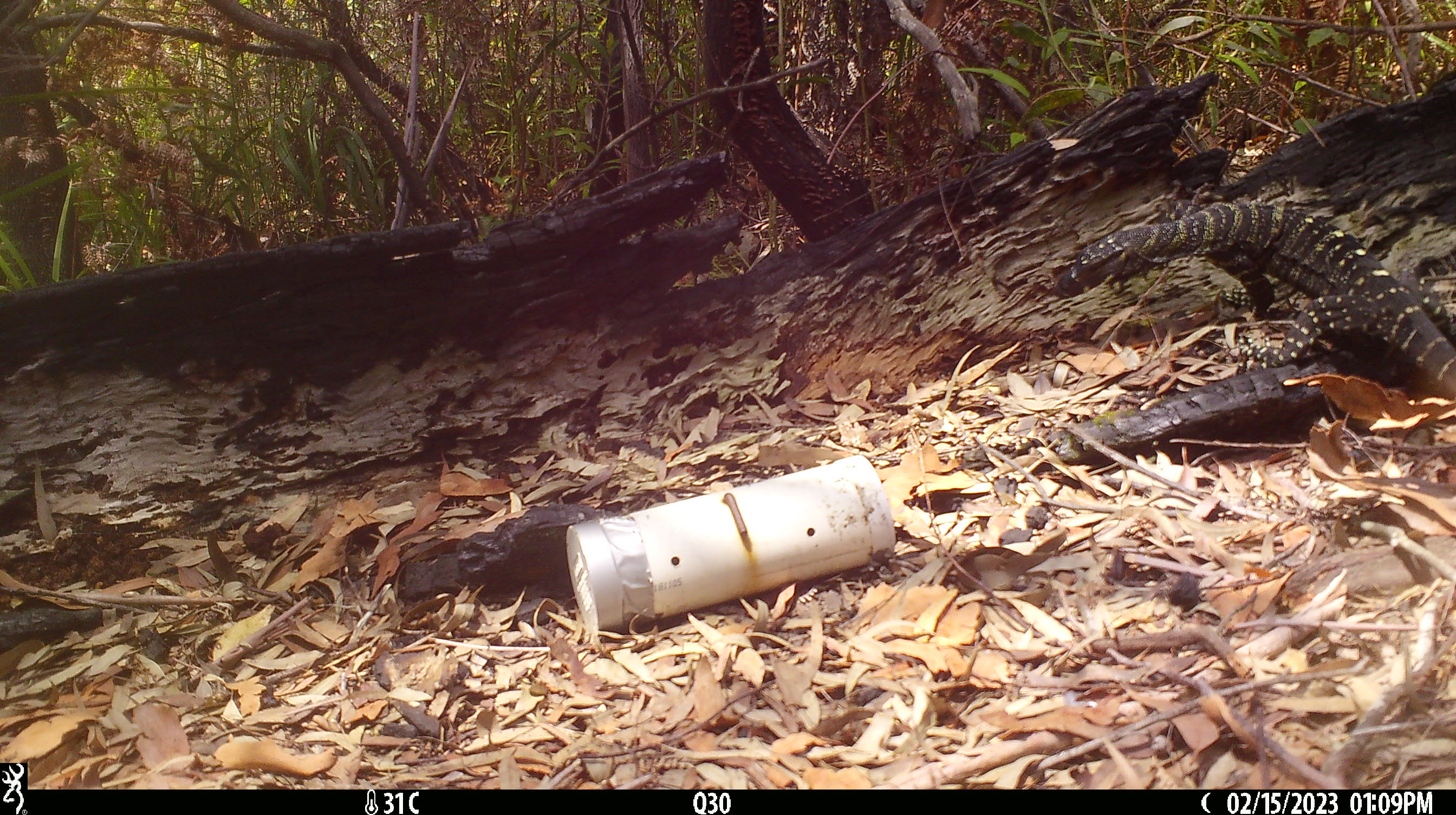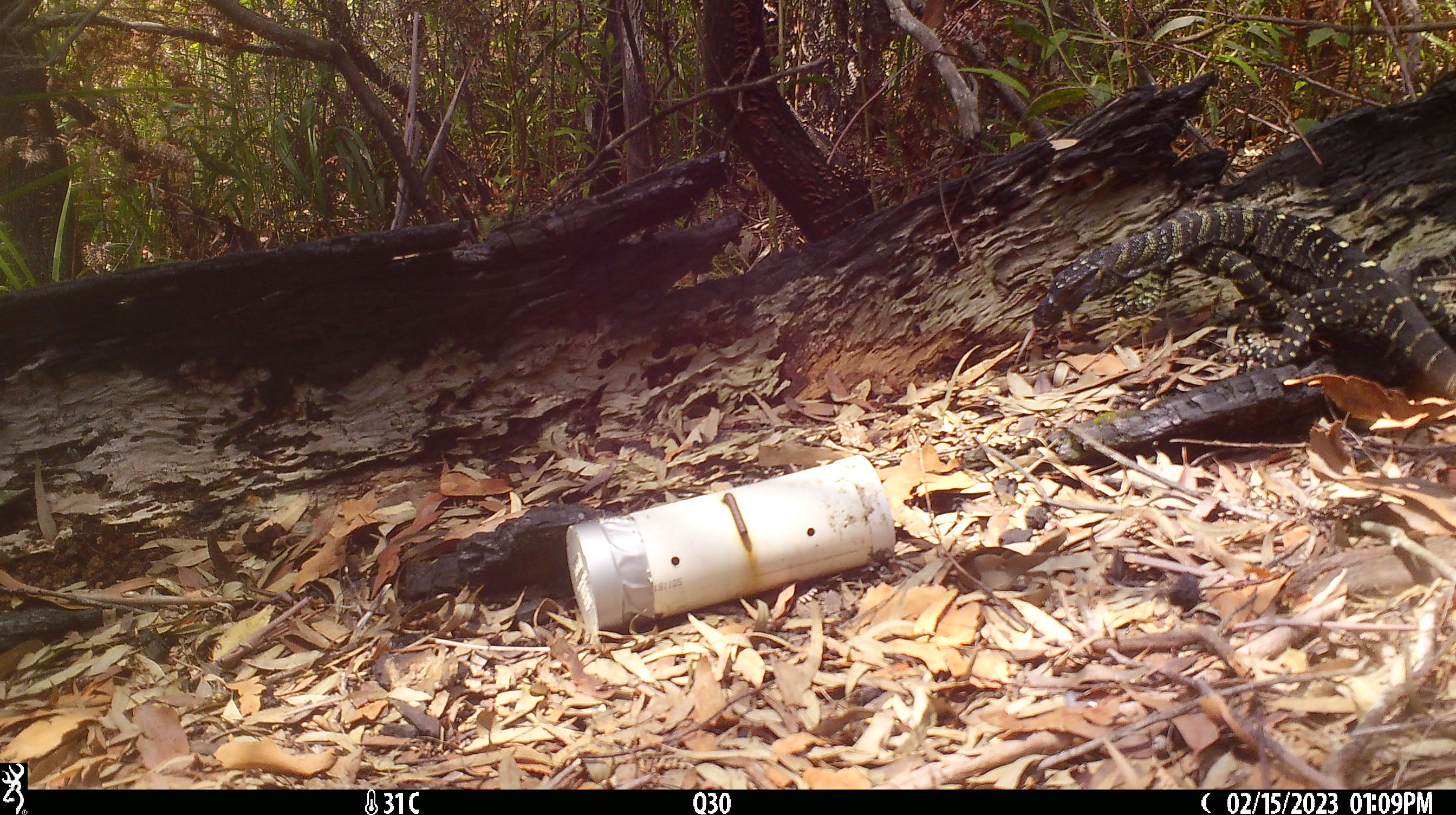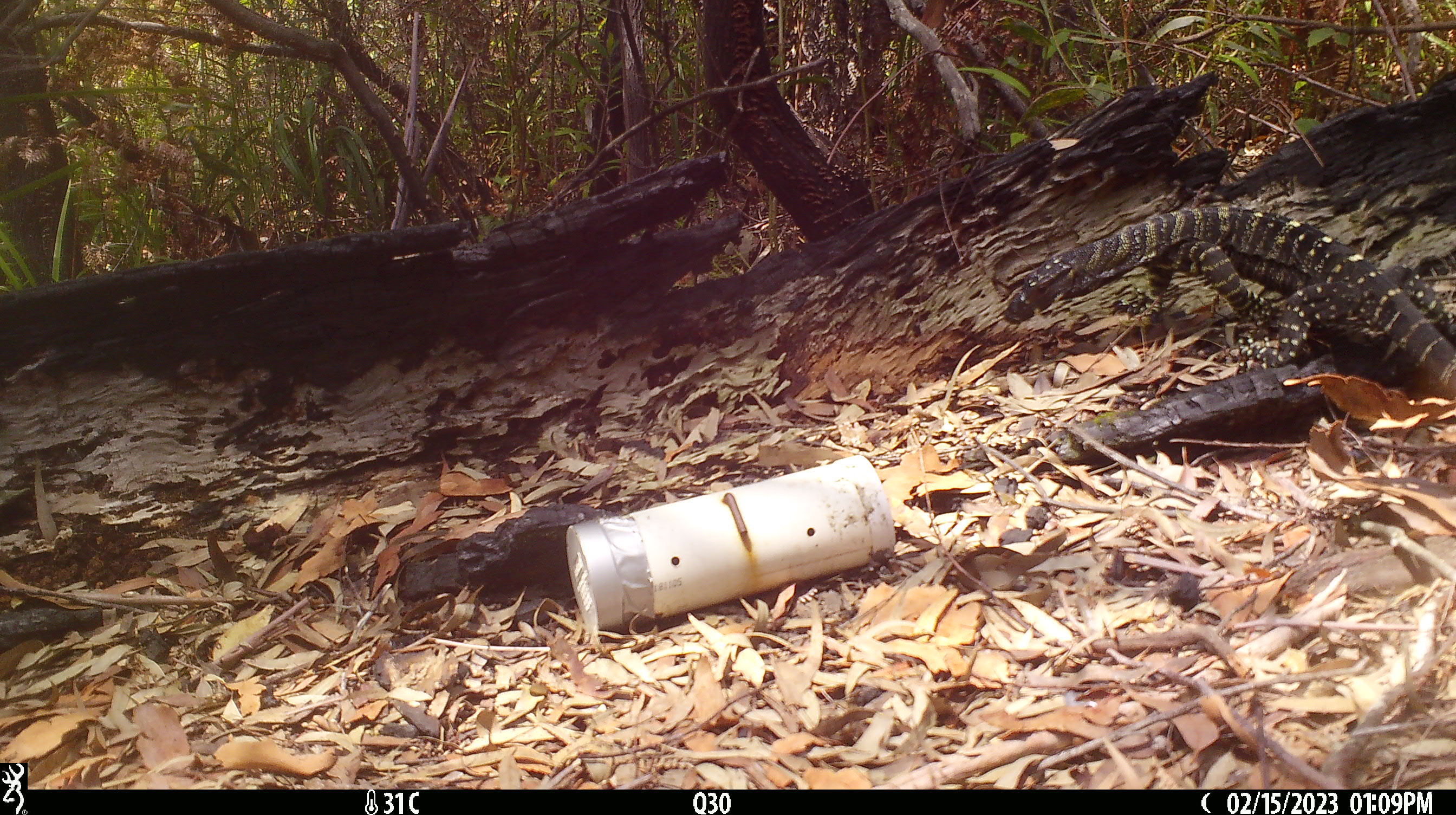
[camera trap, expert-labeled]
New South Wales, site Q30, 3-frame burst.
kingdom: Animalia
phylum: Chordata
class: Reptilia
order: Squamata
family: Varanidae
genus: Varanus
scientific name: Varanus varius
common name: lace monitor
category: goanna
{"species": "goanna (lace monitor) (Varanus varius)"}